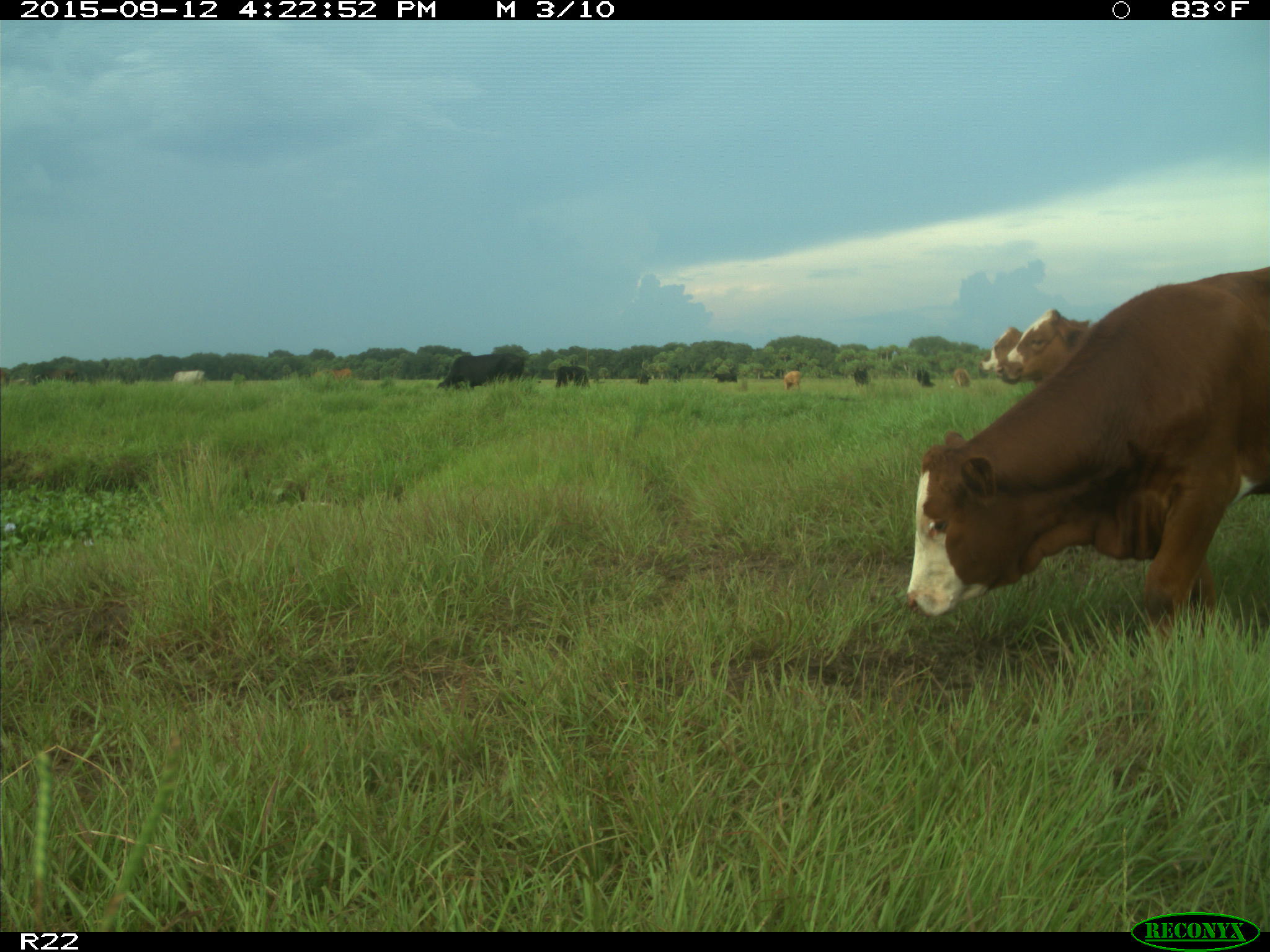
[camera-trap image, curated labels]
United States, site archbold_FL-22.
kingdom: Animalia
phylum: Chordata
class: Mammalia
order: Artiodactyla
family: Bovidae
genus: Bos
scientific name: Bos taurus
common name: domestic cow